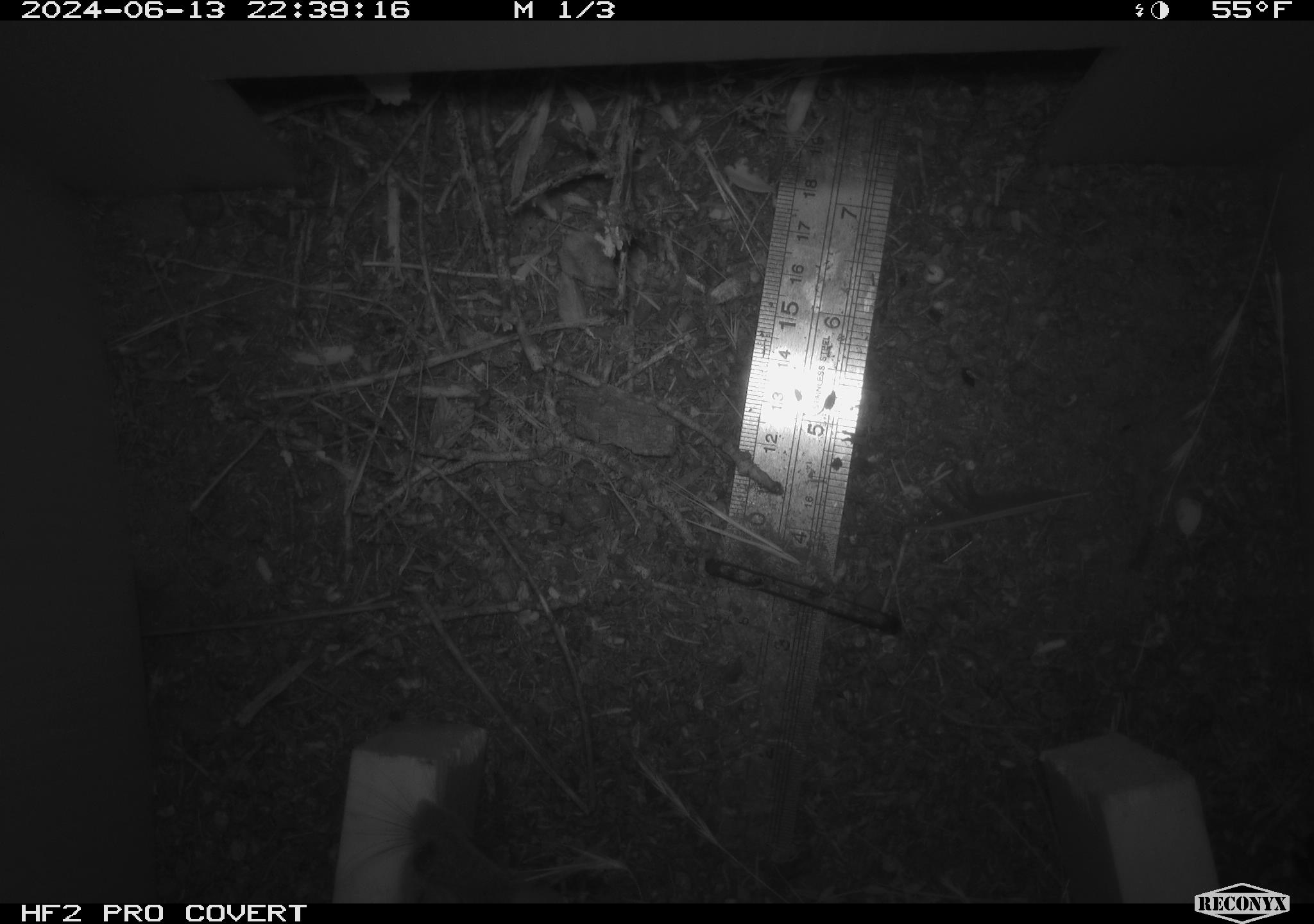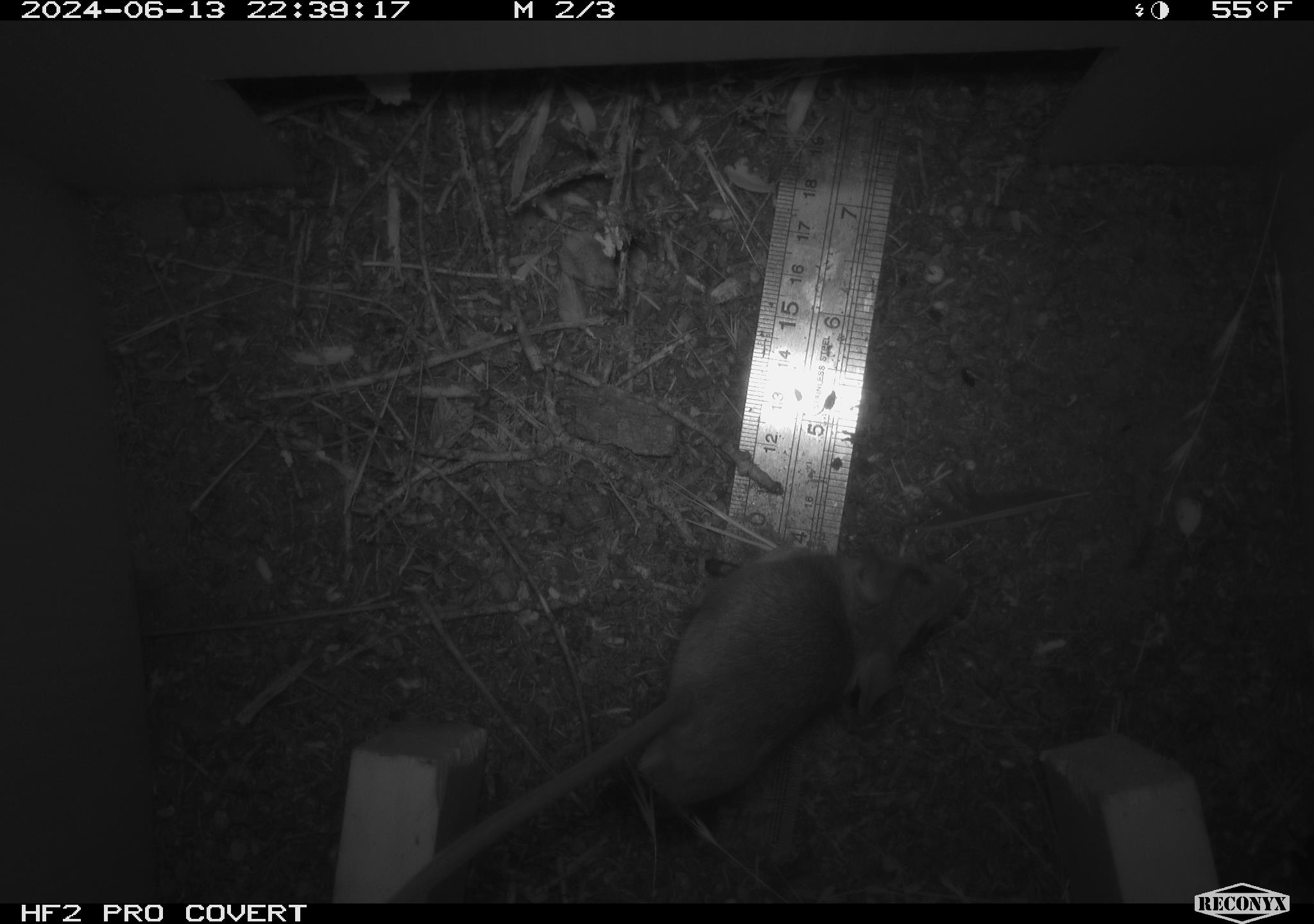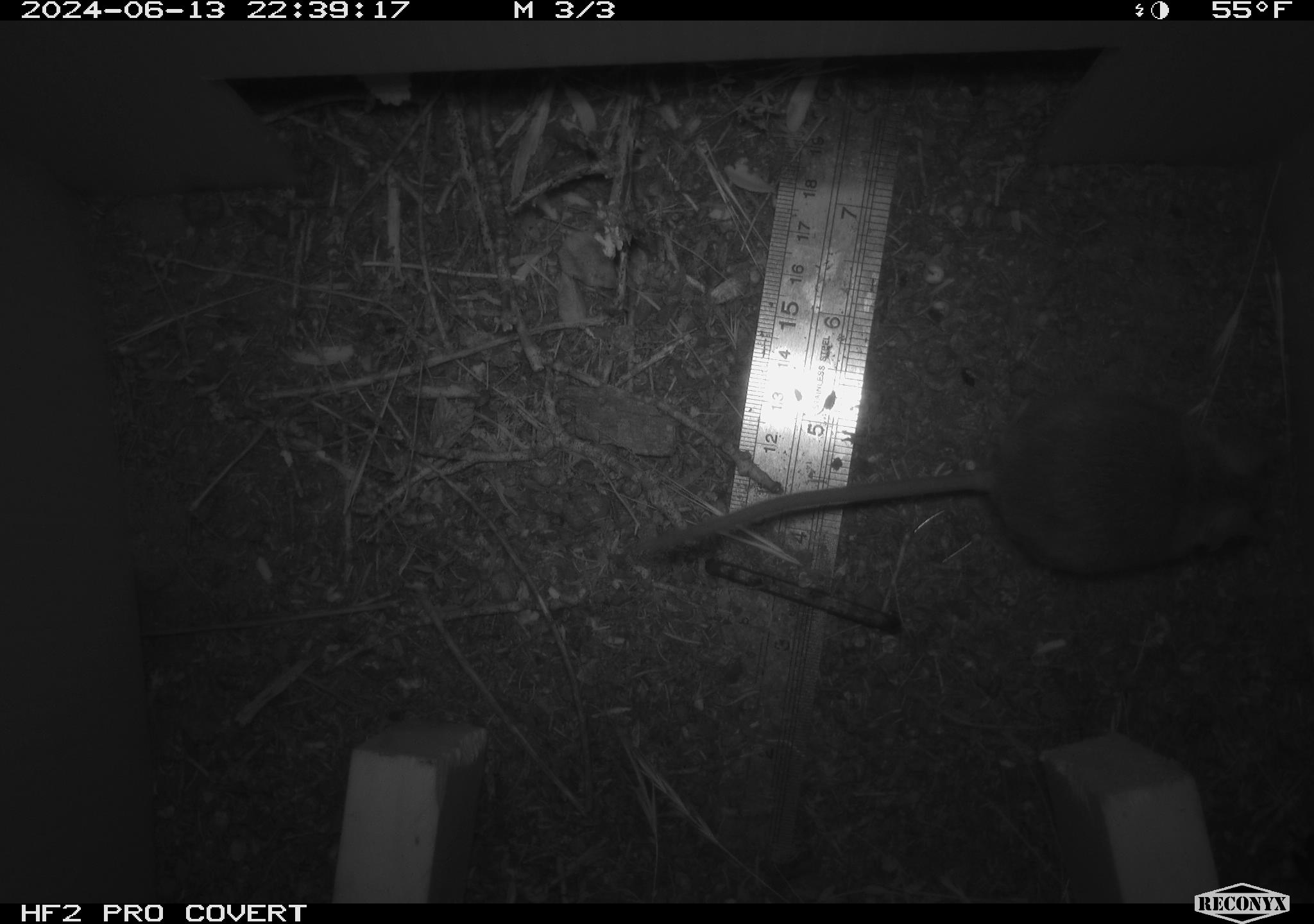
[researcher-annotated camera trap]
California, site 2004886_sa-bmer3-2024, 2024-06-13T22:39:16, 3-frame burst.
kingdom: Animalia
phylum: Chordata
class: Mammalia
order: Rodentia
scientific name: Rodentia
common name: mouse species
Mouse species (Rodentia).